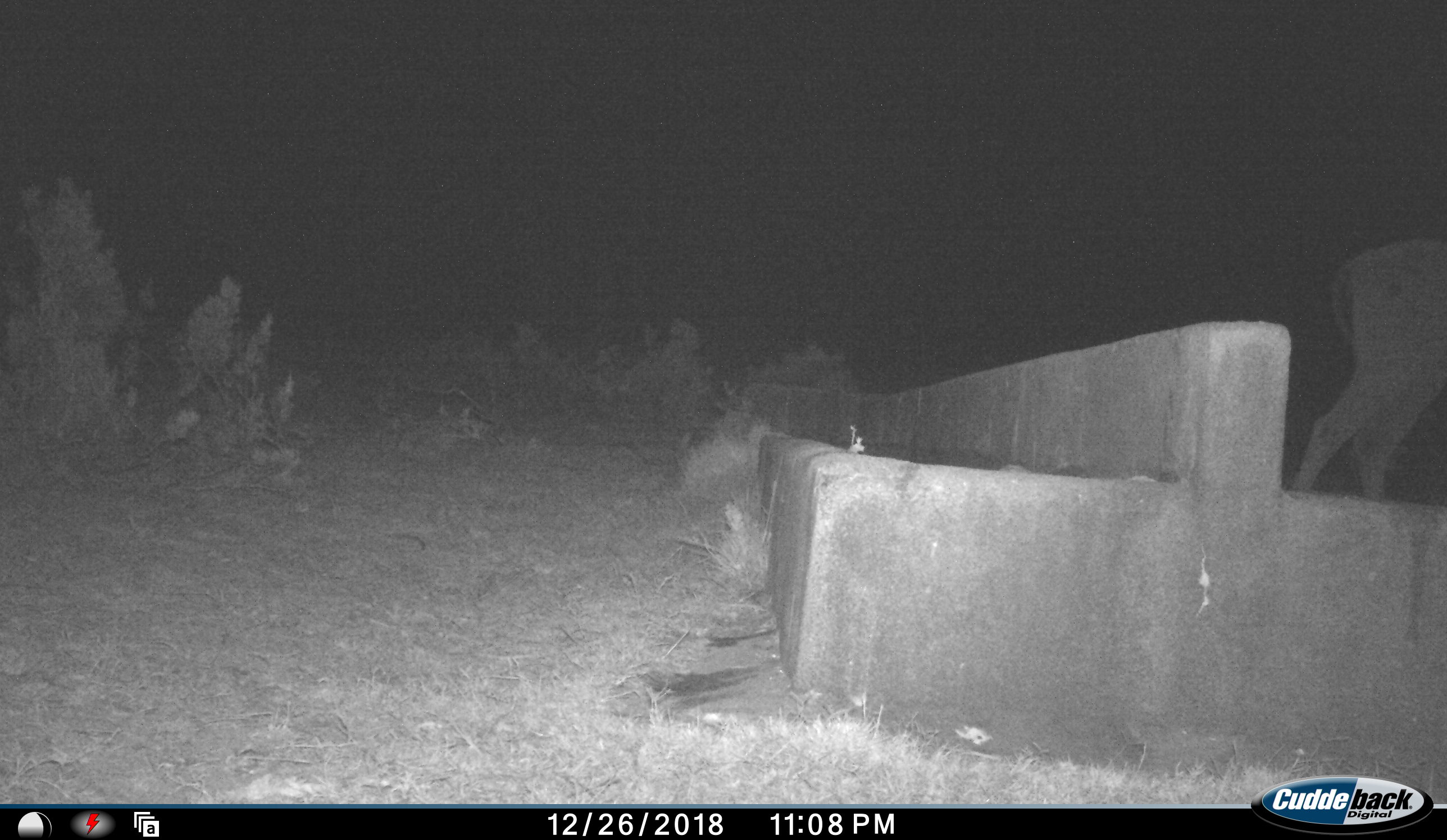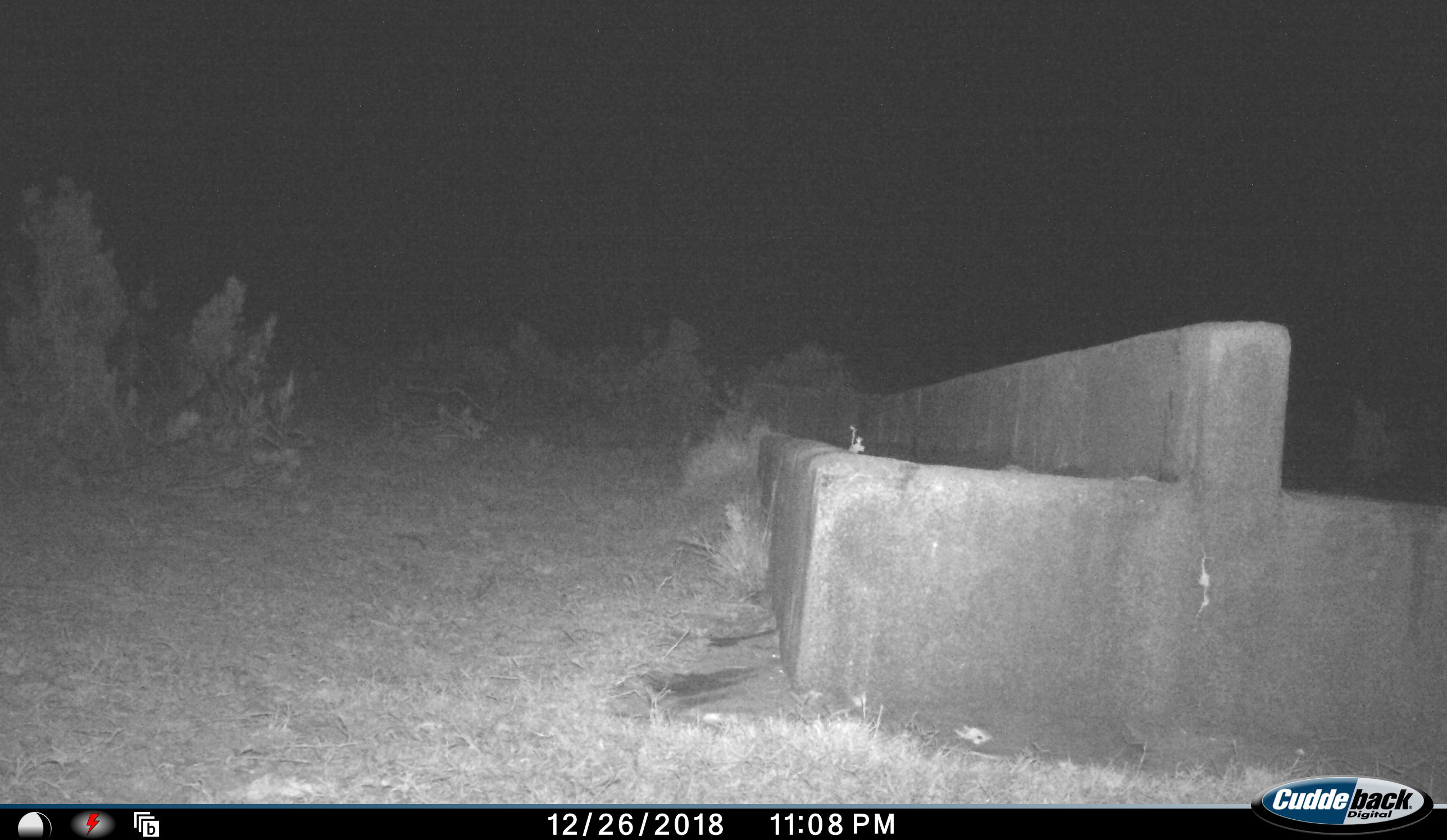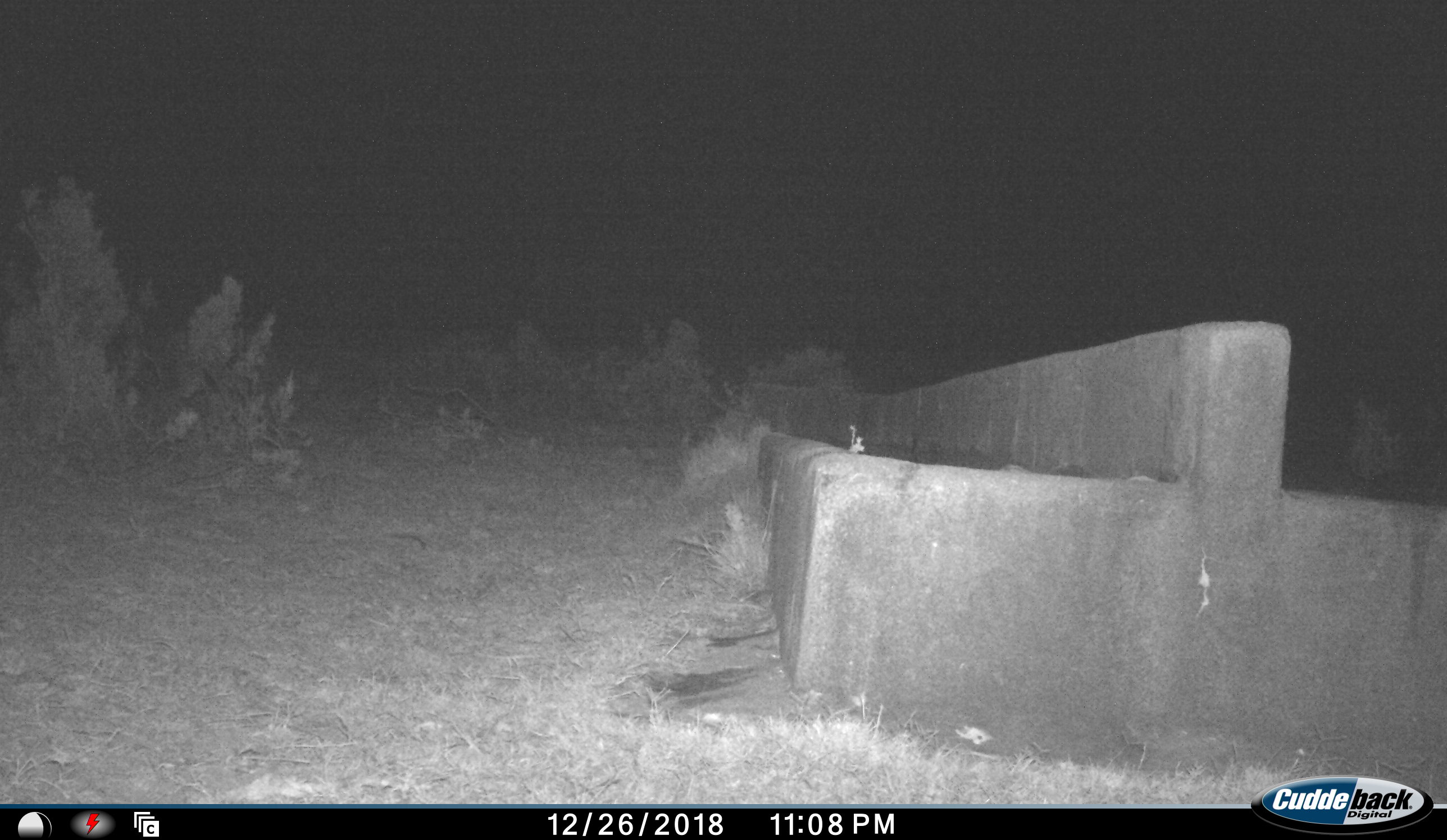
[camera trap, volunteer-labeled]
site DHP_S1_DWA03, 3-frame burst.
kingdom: Animalia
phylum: Chordata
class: Mammalia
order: Artiodactyla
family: Bovidae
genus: Tragelaphus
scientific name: Tragelaphus oryx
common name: eland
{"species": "eland (Tragelaphus oryx)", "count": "1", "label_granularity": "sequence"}